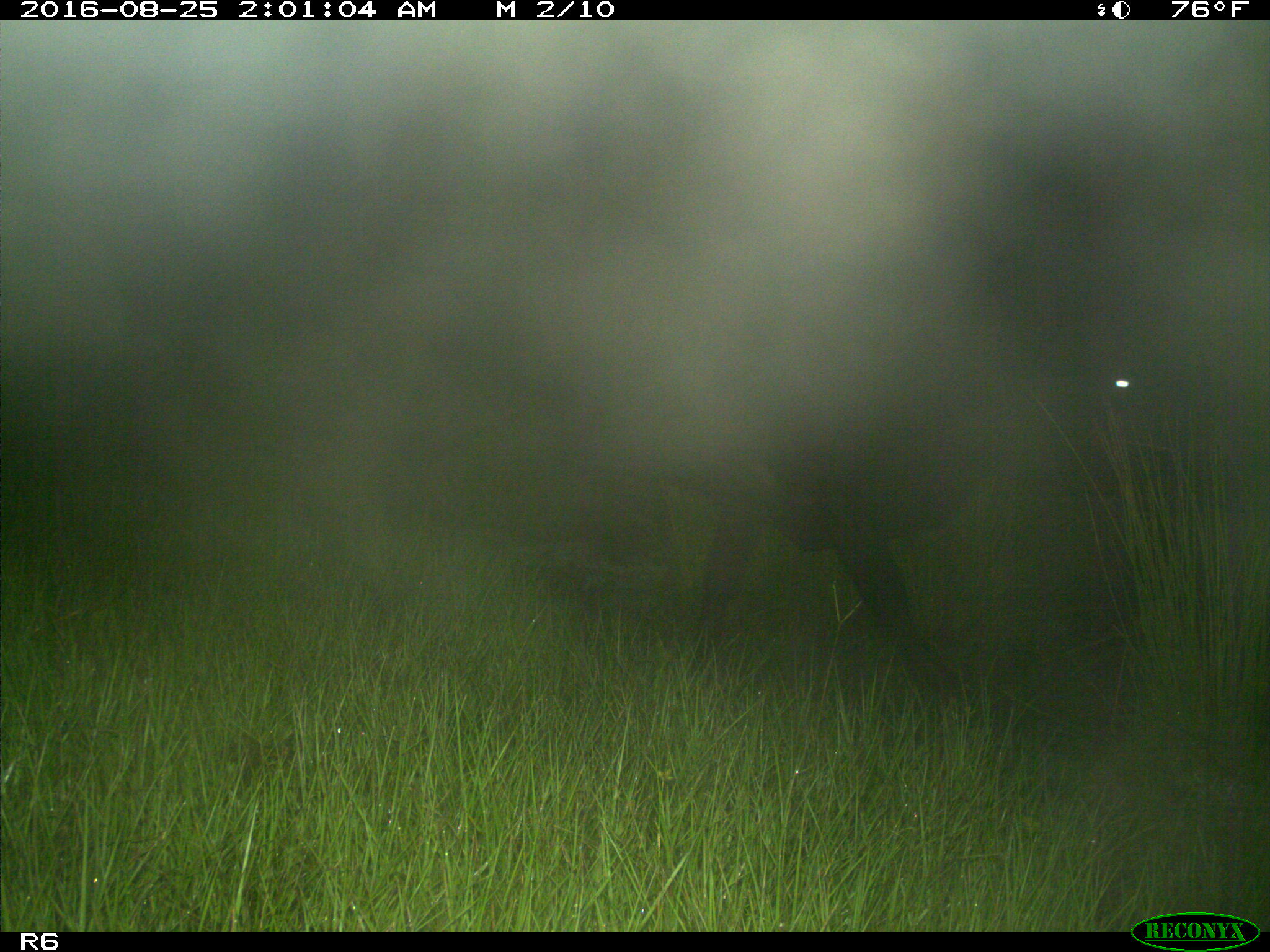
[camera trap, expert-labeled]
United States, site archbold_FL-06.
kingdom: Animalia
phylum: Chordata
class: Mammalia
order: Artiodactyla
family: Bovidae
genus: Bos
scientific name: Bos taurus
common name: domestic cow